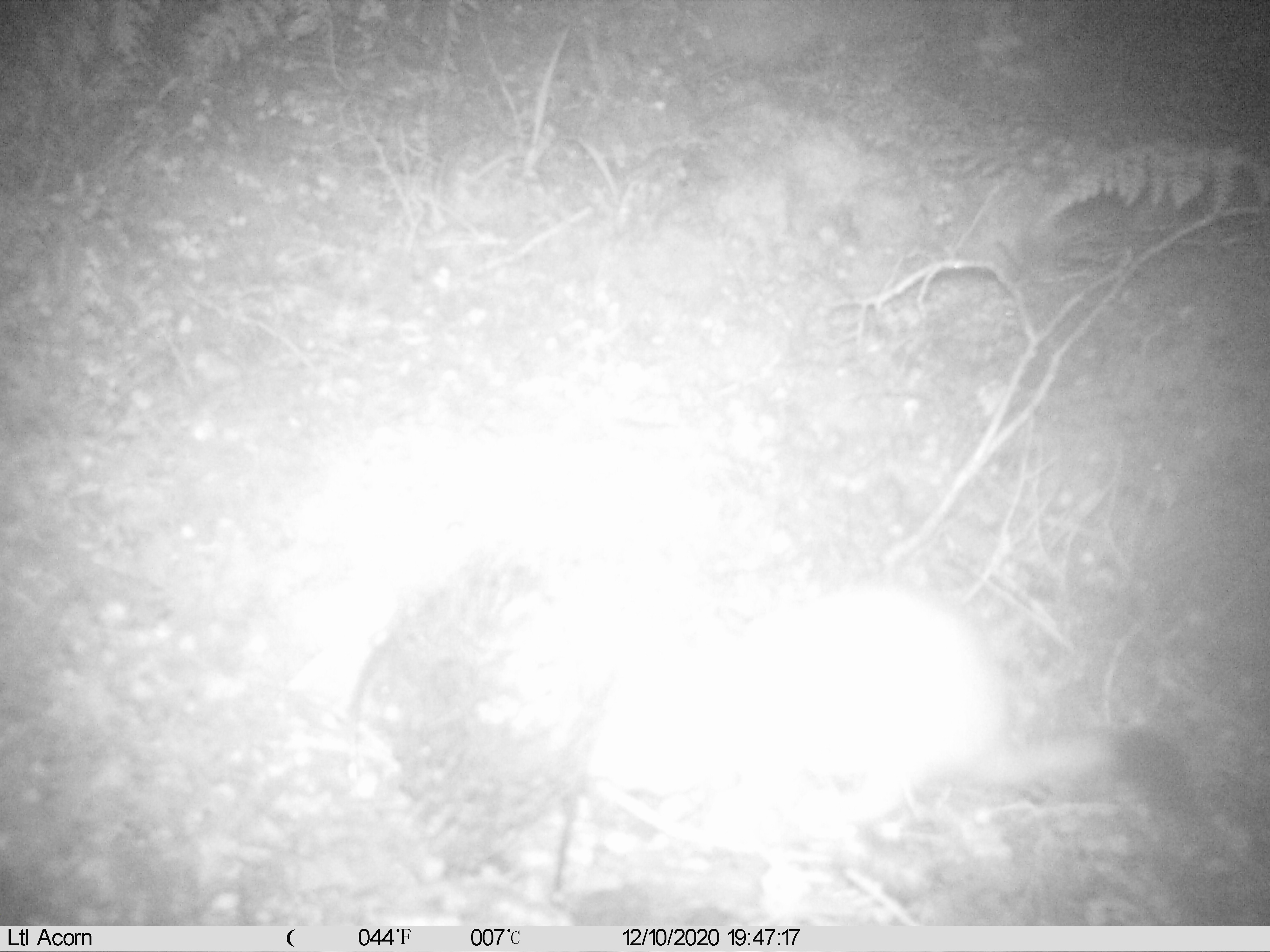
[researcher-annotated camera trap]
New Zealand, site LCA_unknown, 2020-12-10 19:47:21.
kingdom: Animalia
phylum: Chordata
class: Mammalia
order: Carnivora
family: Mustelidae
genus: Mustela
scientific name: Mustela erminea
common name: stoat